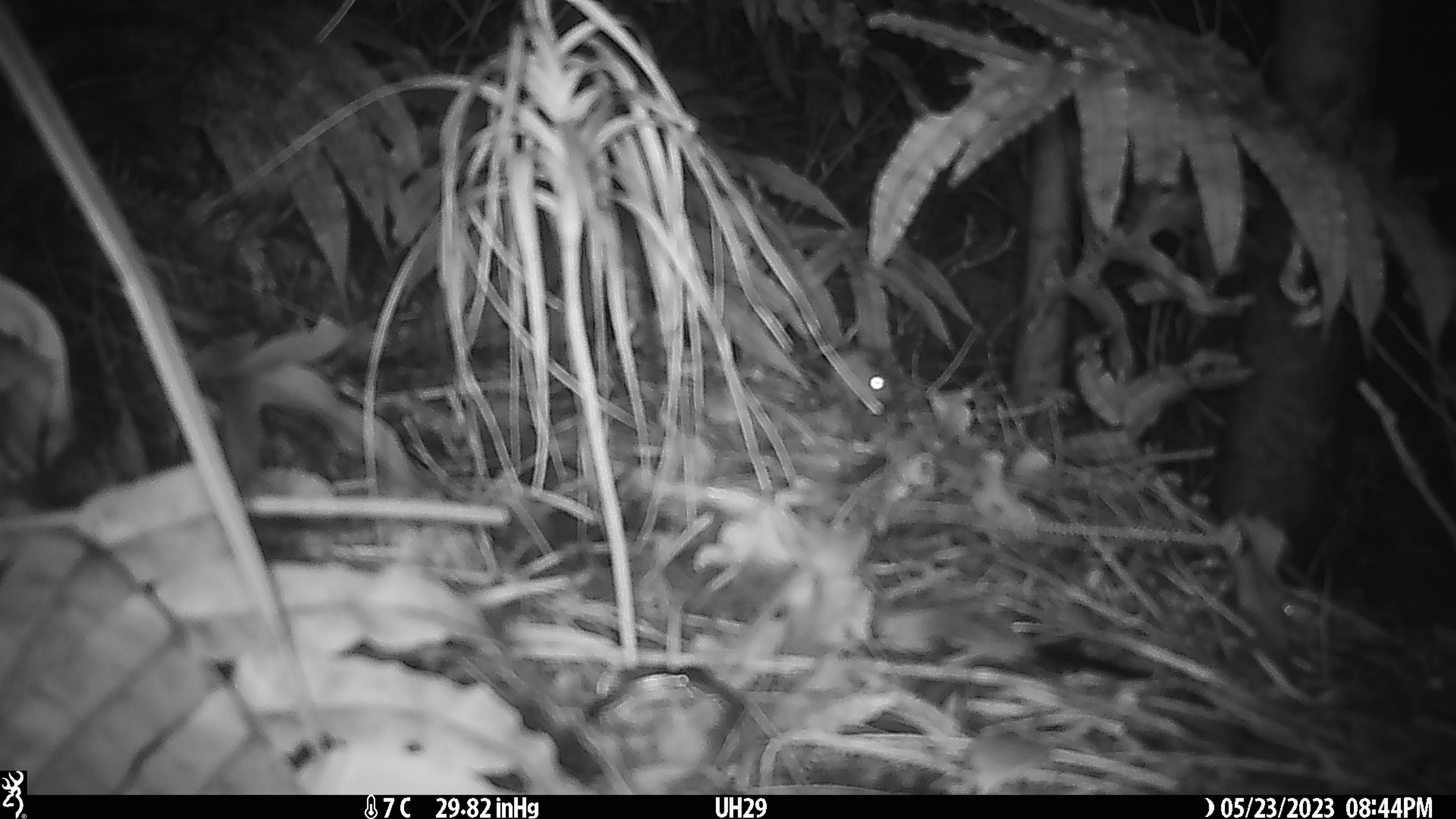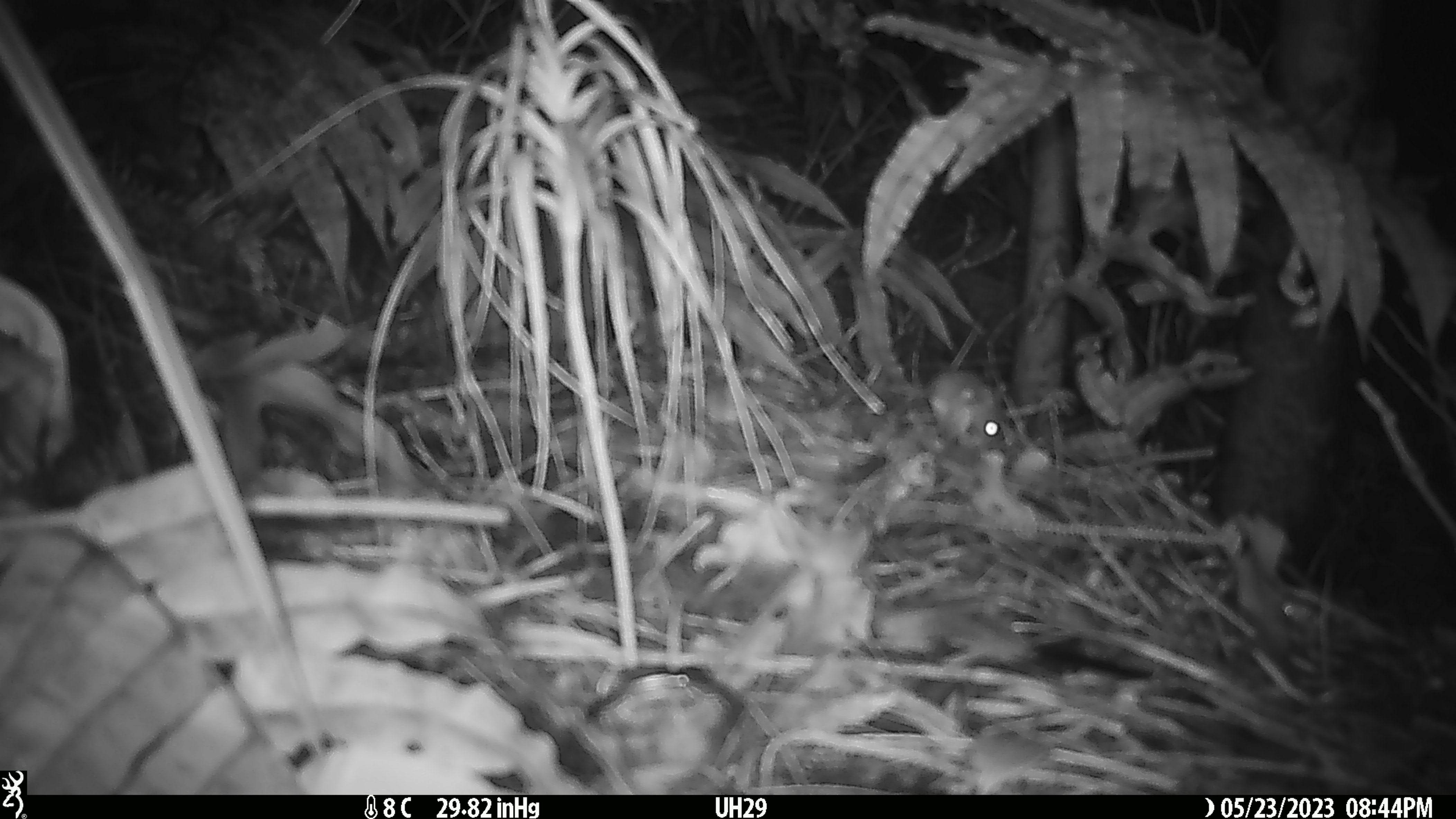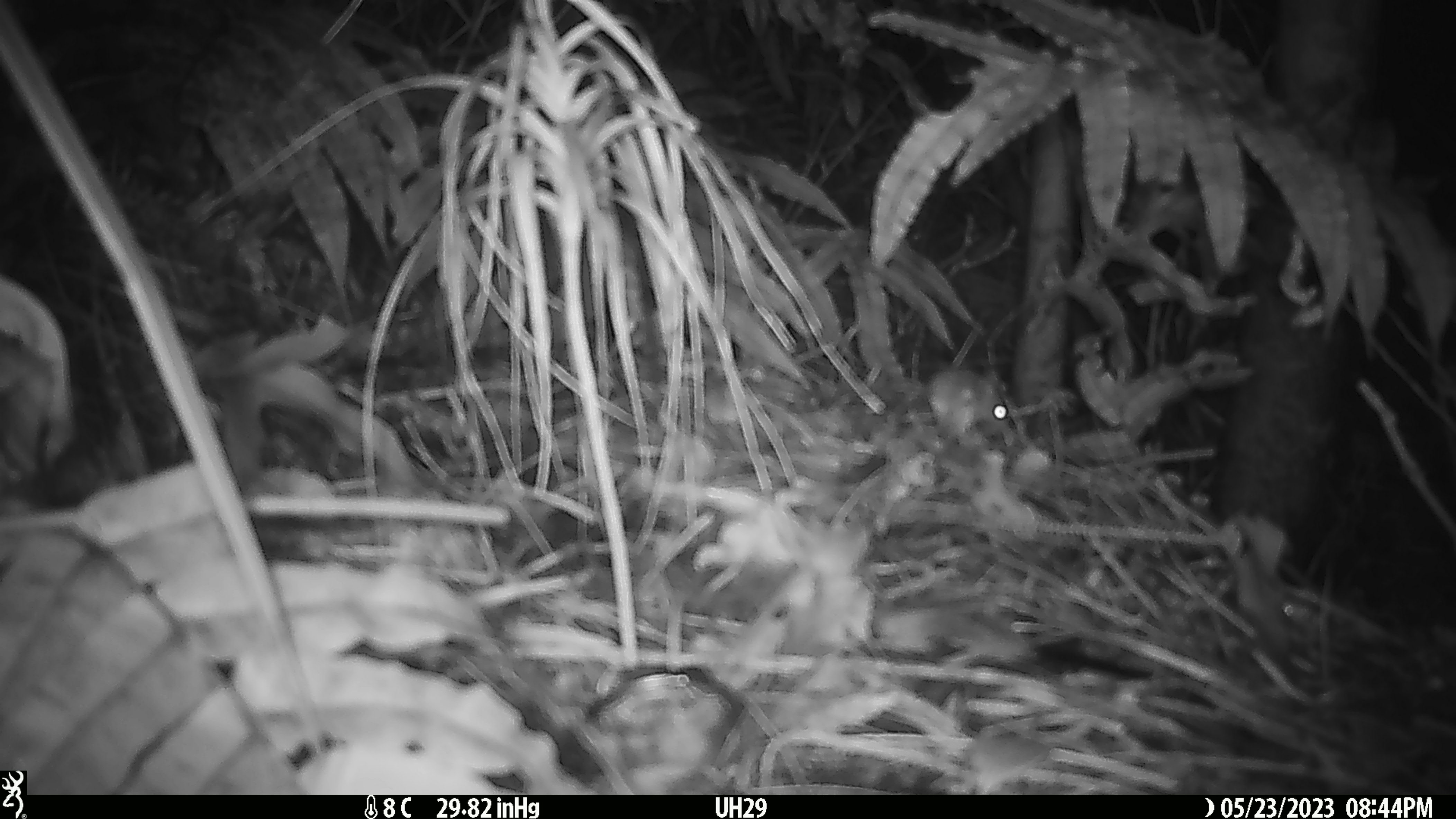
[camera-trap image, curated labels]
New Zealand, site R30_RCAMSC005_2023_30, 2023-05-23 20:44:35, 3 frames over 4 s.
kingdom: Animalia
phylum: Chordata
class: Mammalia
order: Rodentia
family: Muridae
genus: Mus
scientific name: Mus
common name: mouse